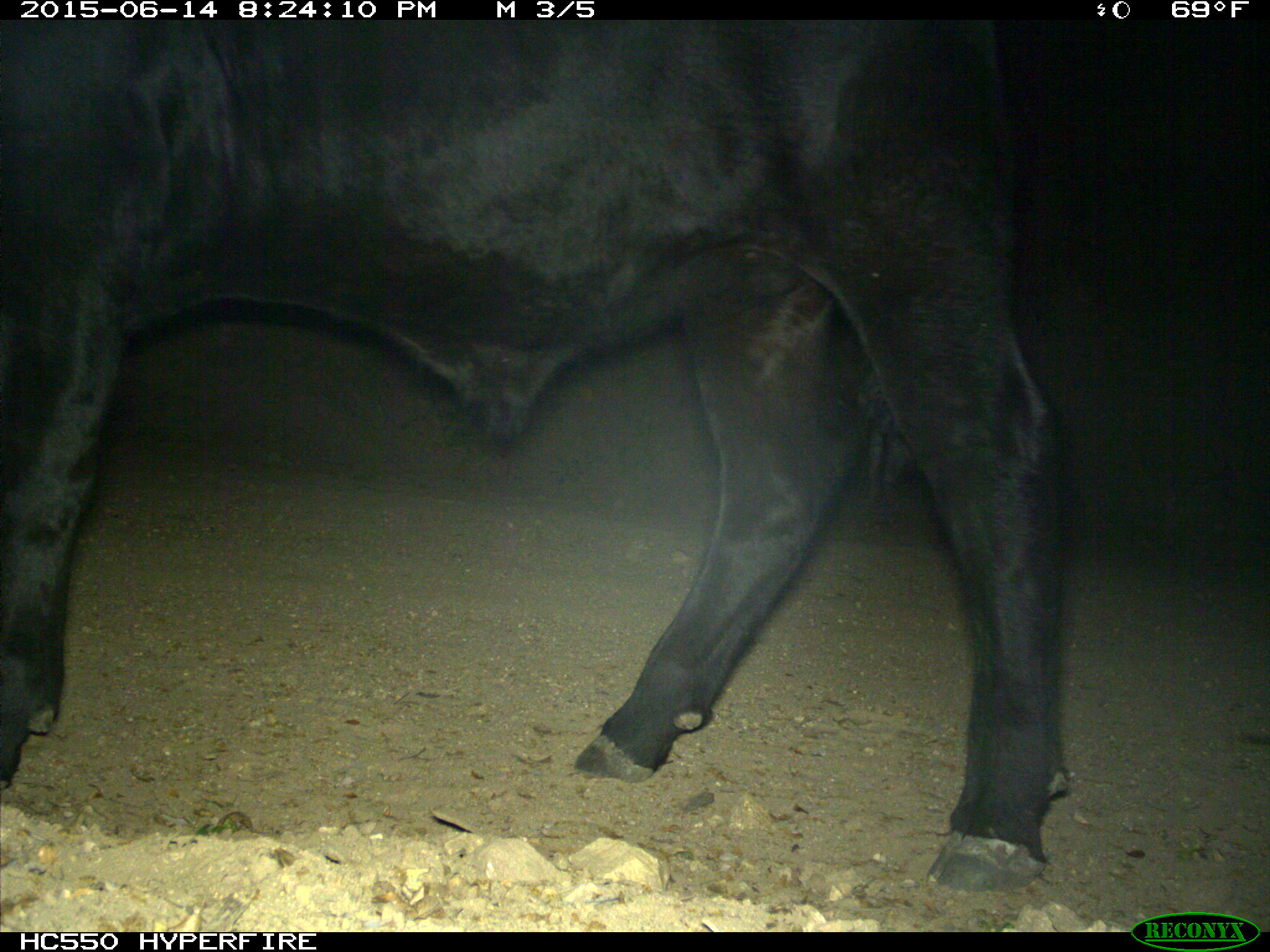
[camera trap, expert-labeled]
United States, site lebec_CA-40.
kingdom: Animalia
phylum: Chordata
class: Mammalia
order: Artiodactyla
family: Bovidae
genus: Bos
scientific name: Bos taurus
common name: domestic cow